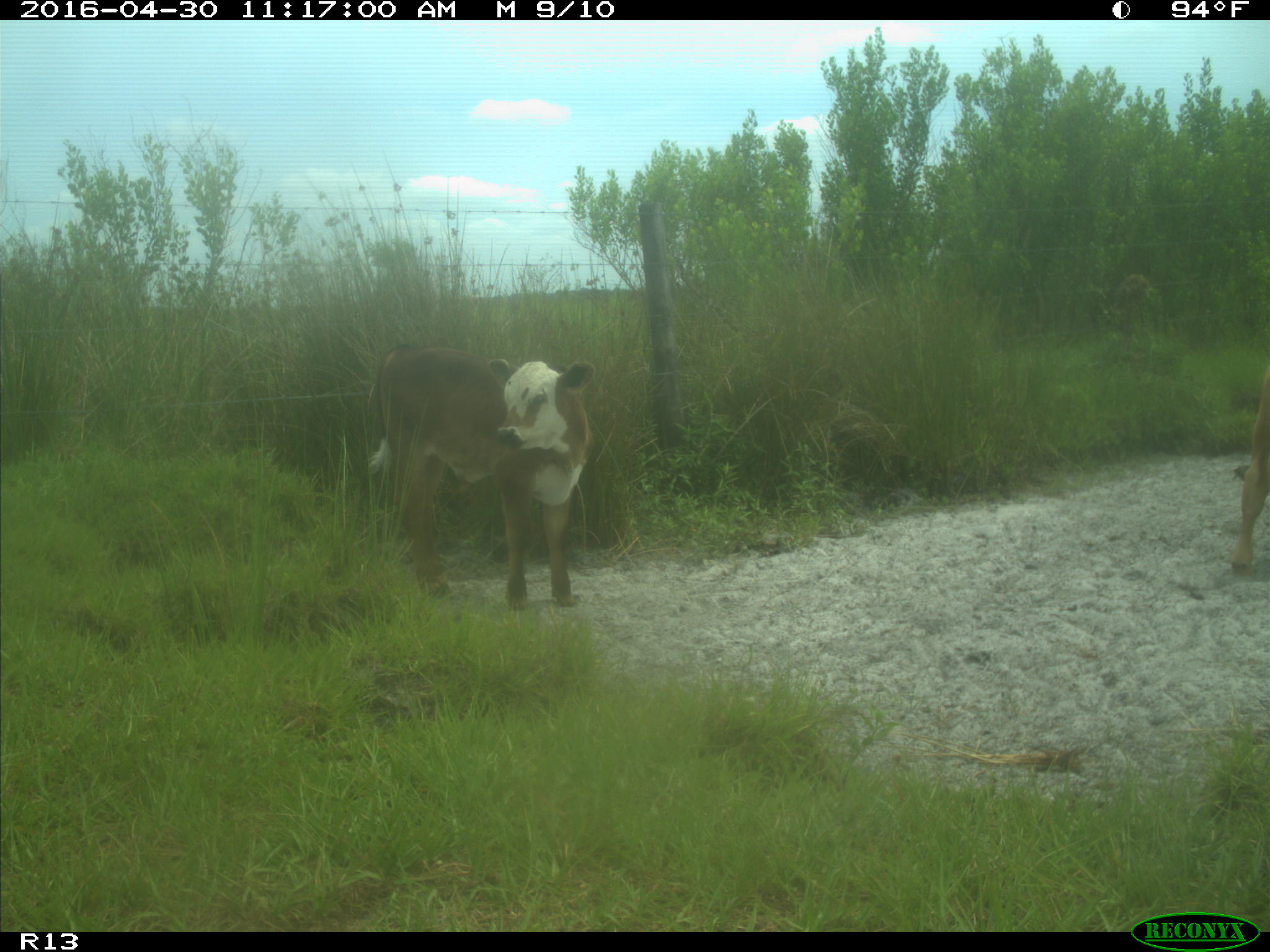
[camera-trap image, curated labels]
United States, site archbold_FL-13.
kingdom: Animalia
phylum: Chordata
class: Mammalia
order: Artiodactyla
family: Bovidae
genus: Bos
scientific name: Bos taurus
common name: domestic cow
Bos taurus (domestic cow).